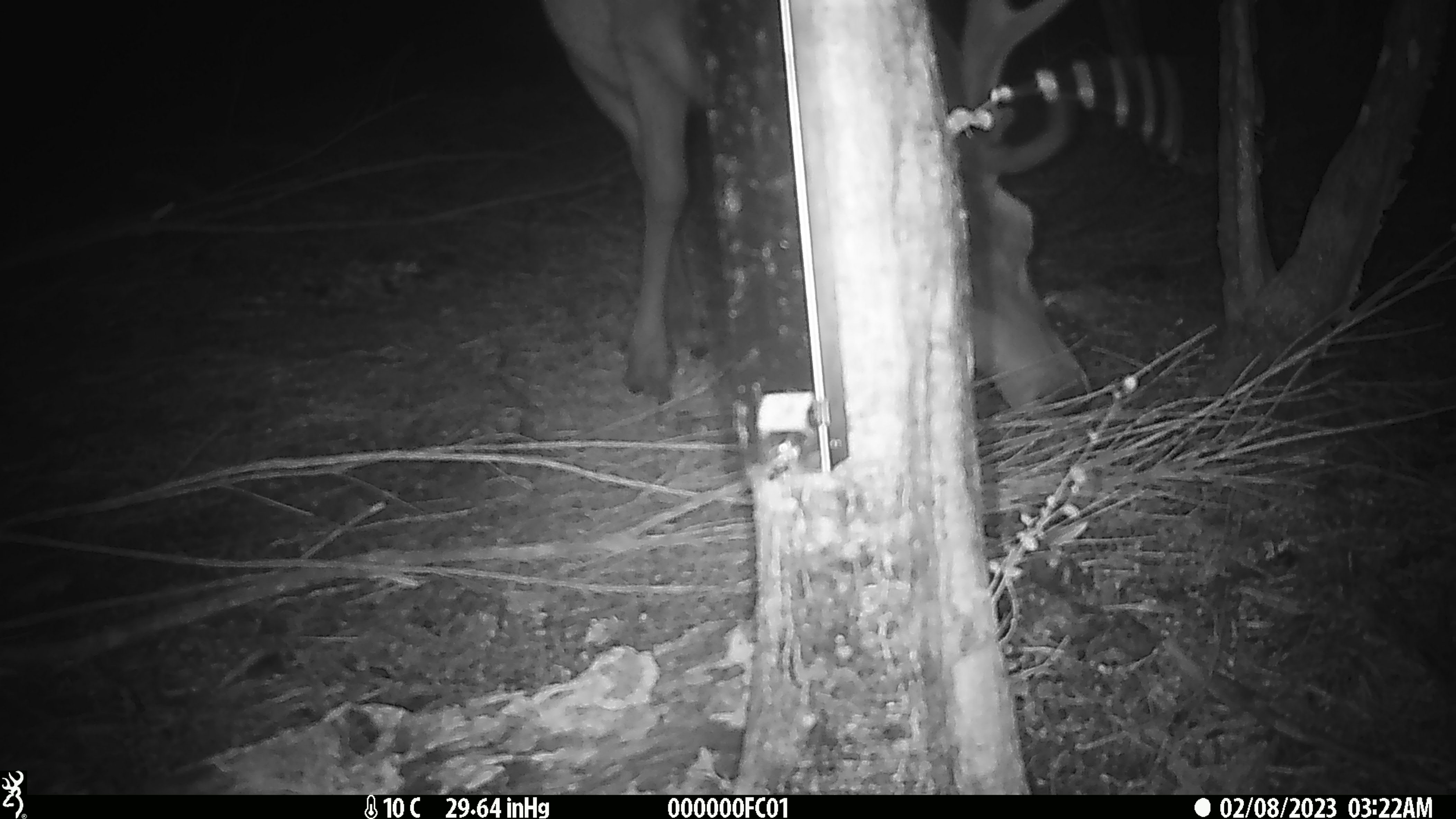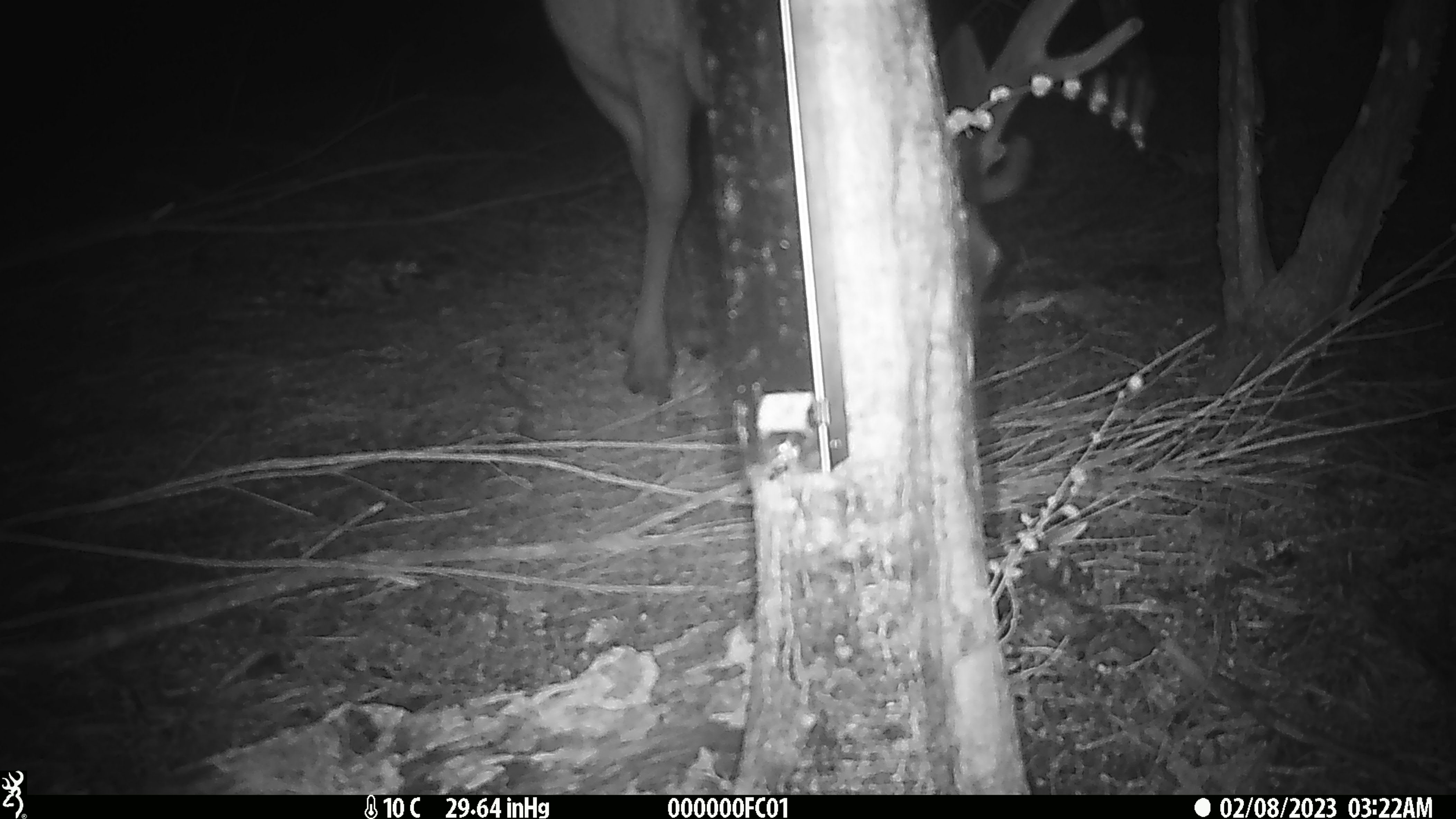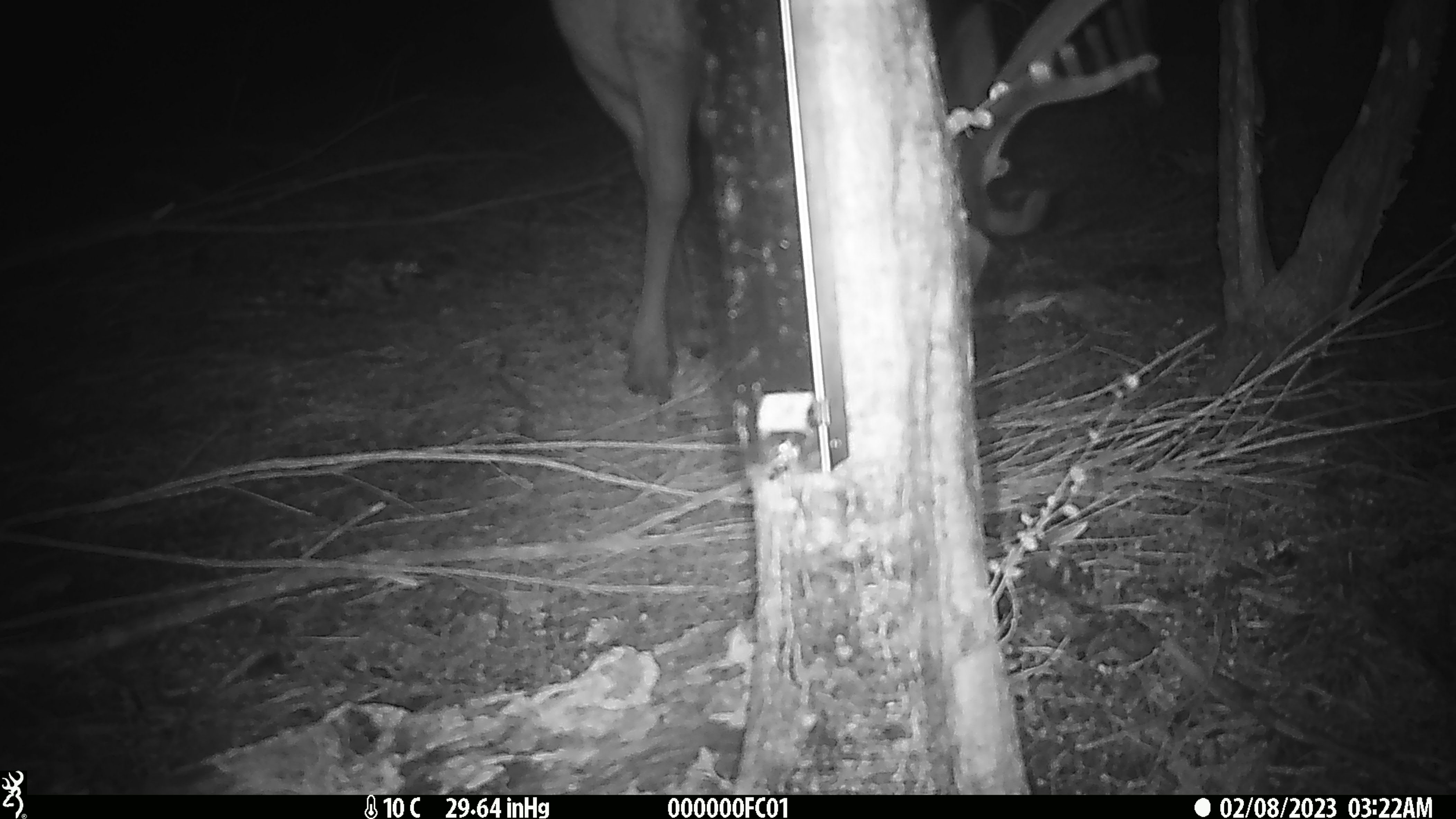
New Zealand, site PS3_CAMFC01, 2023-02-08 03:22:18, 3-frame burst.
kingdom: Animalia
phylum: Chordata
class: Mammalia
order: Artiodactyla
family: Cervidae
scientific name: Cervidae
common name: deer